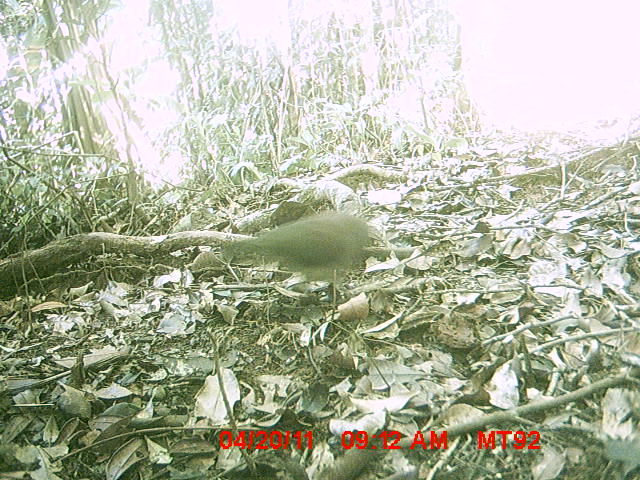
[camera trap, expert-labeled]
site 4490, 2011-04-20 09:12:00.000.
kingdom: Animalia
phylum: Chordata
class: Aves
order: Columbiformes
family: Columbidae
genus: Streptopelia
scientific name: Streptopelia picturata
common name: malagasy turtle dove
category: nesoenas picturata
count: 1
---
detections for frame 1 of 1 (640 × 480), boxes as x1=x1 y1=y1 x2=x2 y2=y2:
nesoenas picturata: x1=222 y1=213 x2=369 y2=283